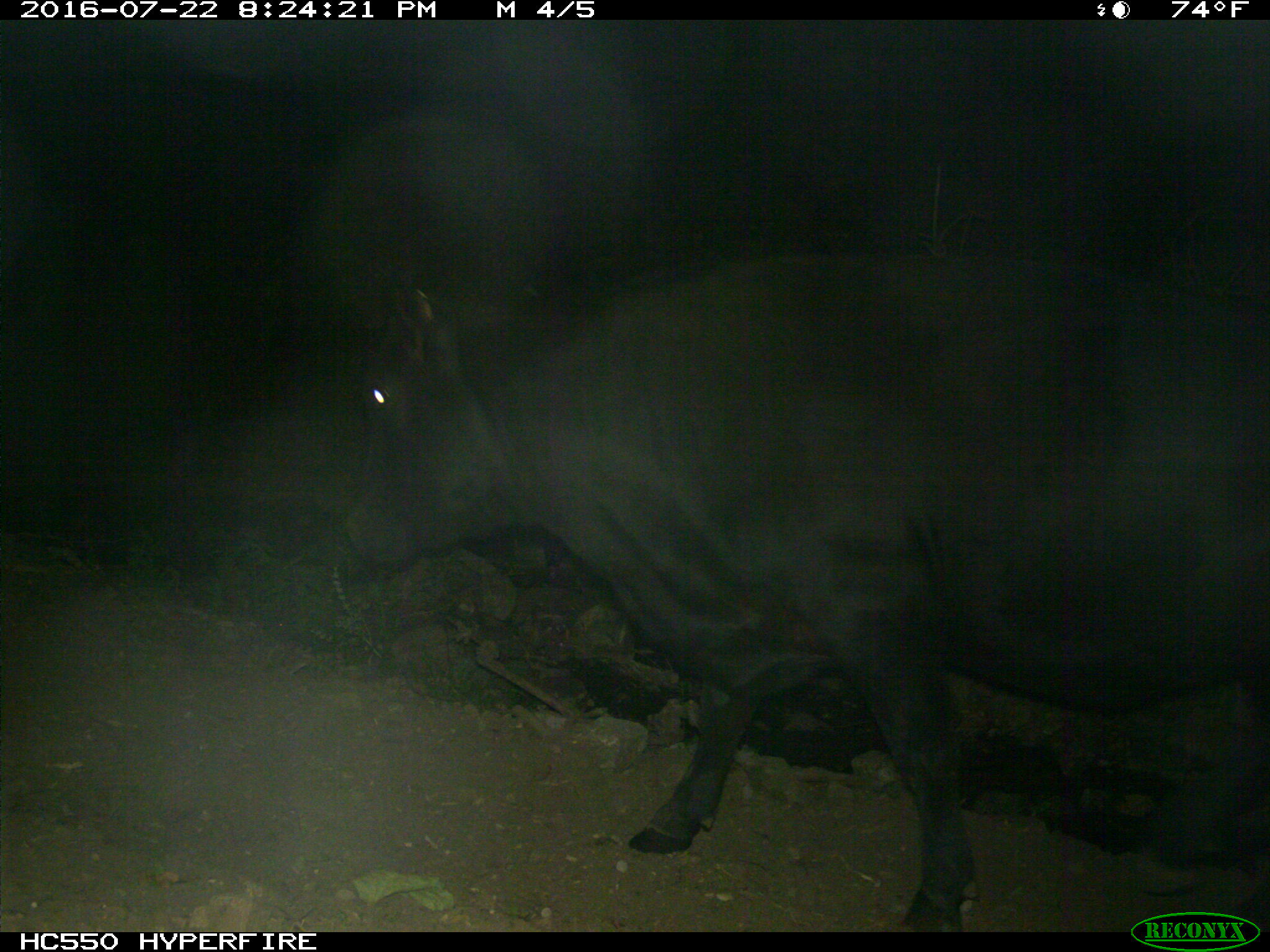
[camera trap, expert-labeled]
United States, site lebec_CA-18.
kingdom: Animalia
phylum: Chordata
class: Mammalia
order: Artiodactyla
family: Bovidae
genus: Bos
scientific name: Bos taurus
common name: domestic cow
Bos taurus (domestic cow).